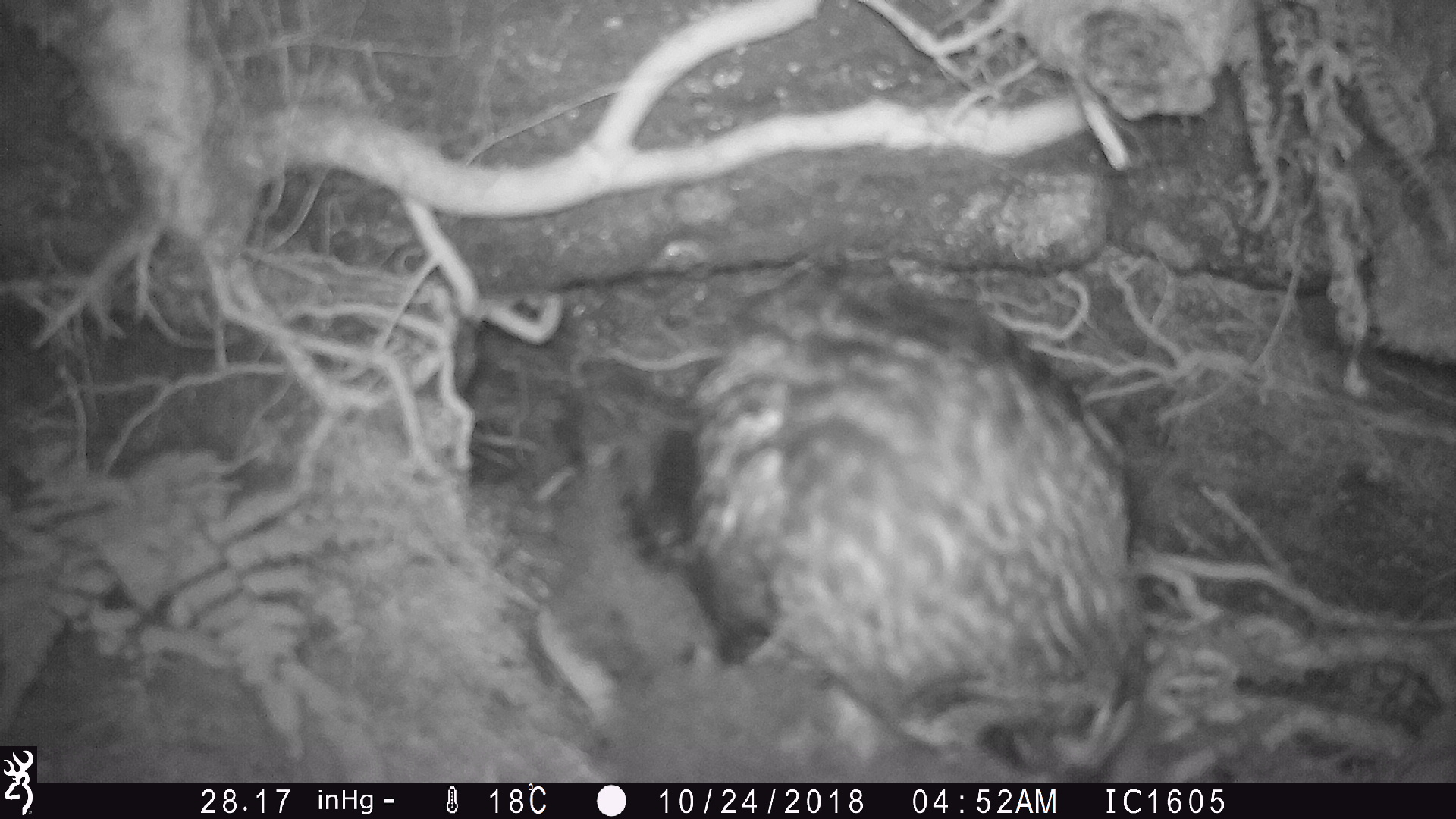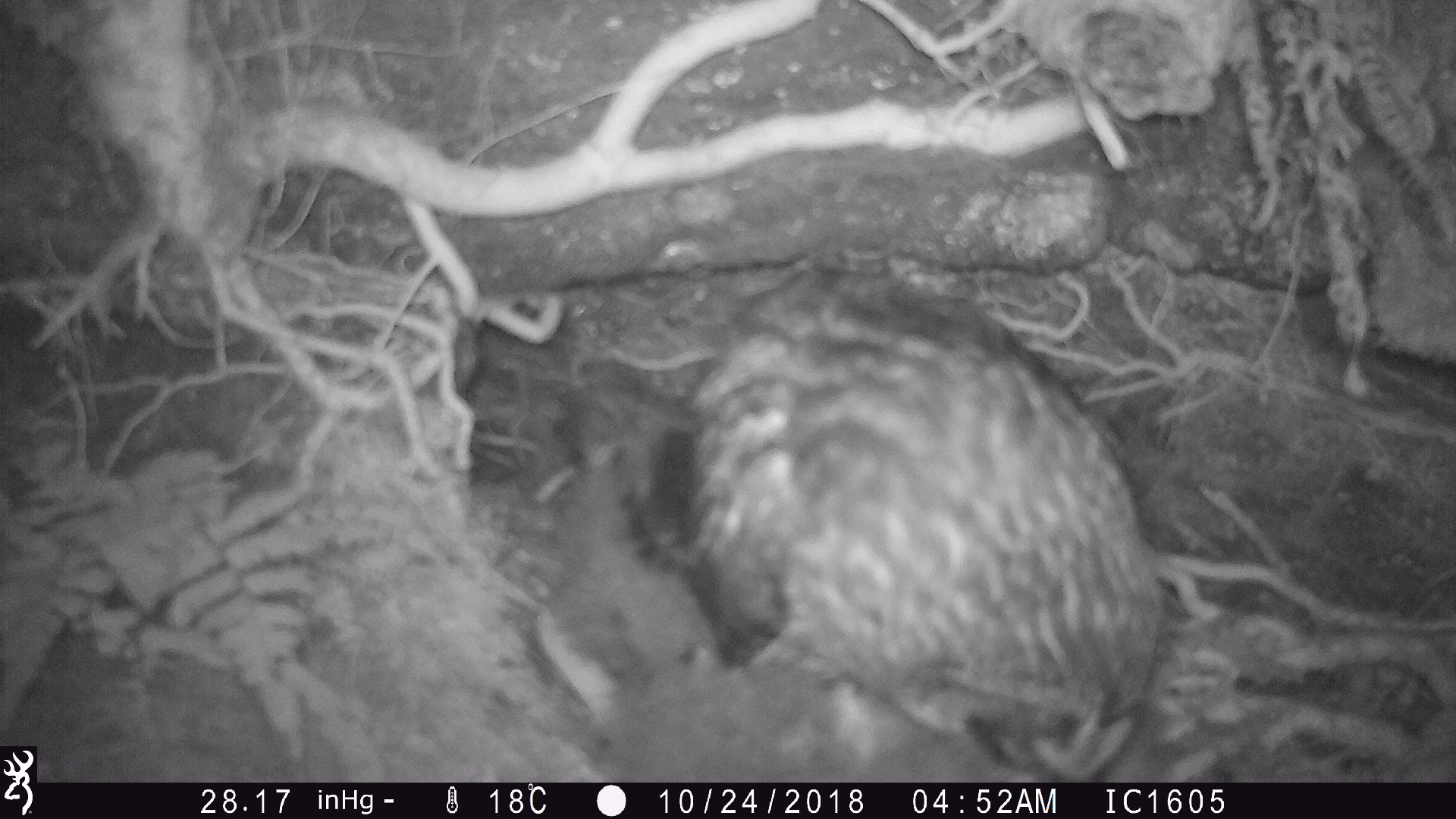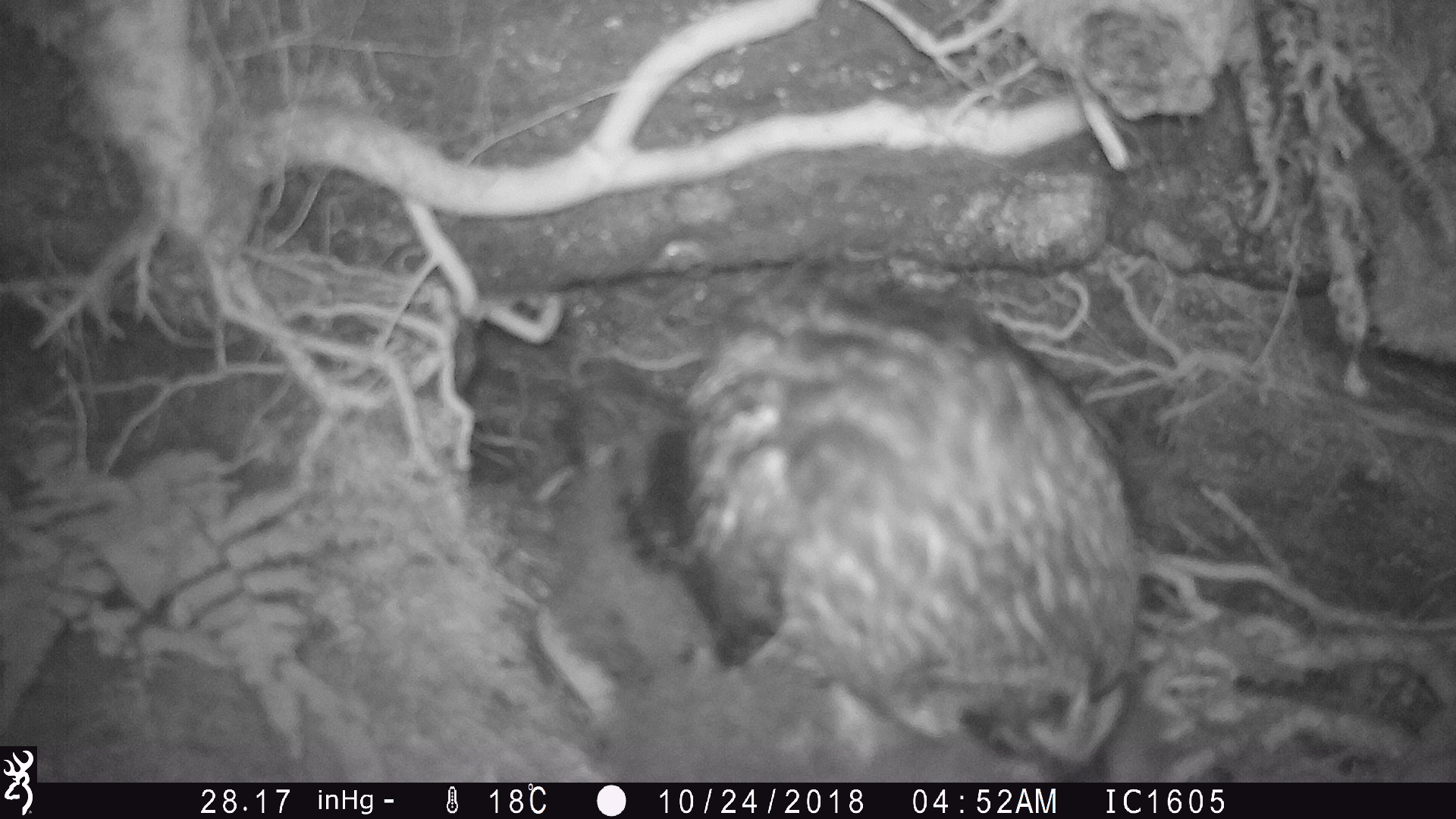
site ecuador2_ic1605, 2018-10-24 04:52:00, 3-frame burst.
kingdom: Animalia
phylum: Chordata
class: Aves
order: Strigiformes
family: Strigidae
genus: Asio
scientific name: Asio flammeus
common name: short-eared owl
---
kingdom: Animalia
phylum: Chordata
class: Aves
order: Procellariiformes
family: Procellariidae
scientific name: Procellariidae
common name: petrel chick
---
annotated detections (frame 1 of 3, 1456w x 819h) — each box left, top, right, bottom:
short-eared owl: 660, 251, 1135, 781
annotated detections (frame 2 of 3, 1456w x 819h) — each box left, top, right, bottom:
short-eared owl: 501, 254, 1183, 782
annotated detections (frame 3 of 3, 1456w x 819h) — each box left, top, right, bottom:
petrel chick: 553, 411, 1194, 781
short-eared owl: 661, 275, 1165, 781